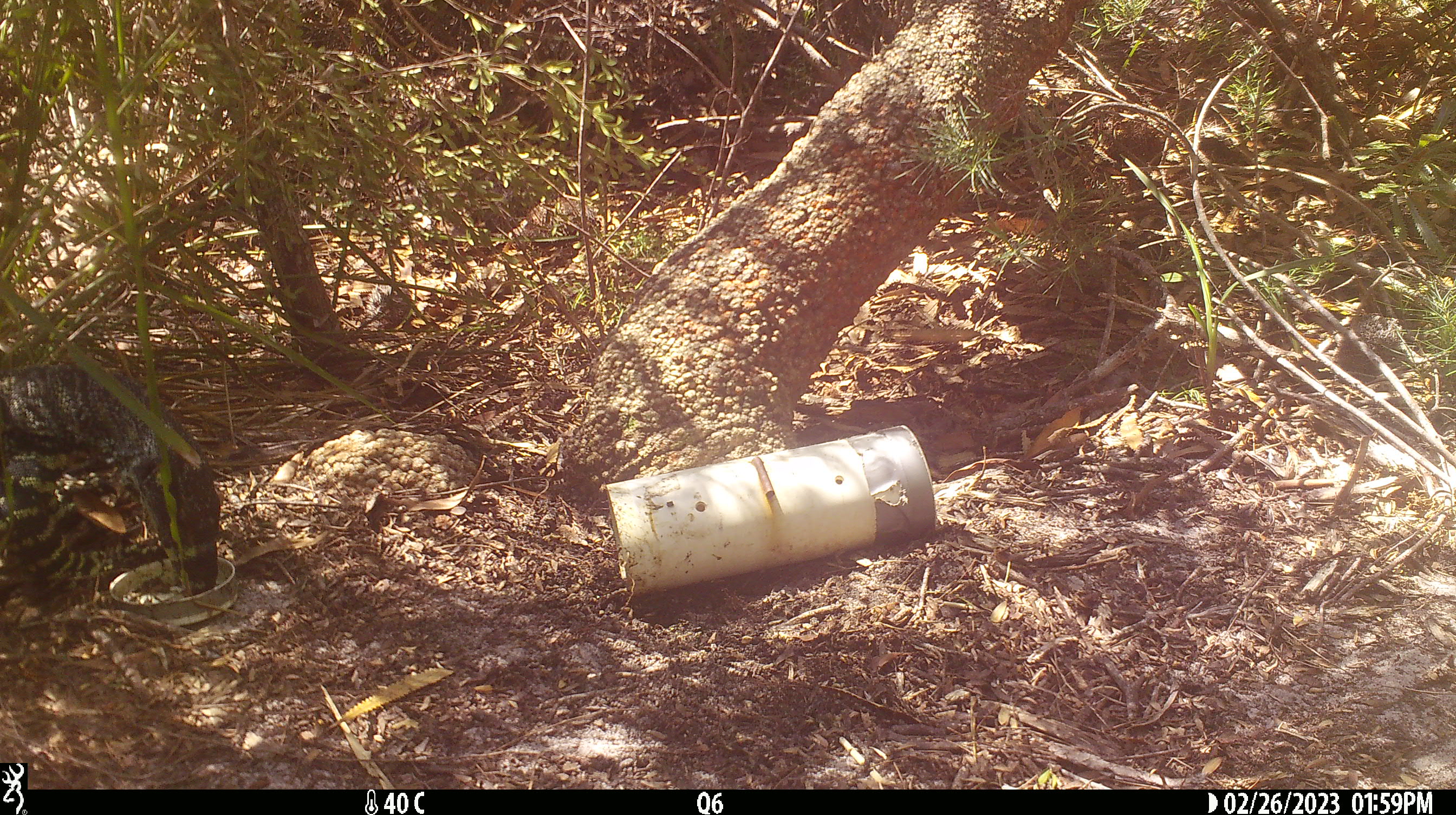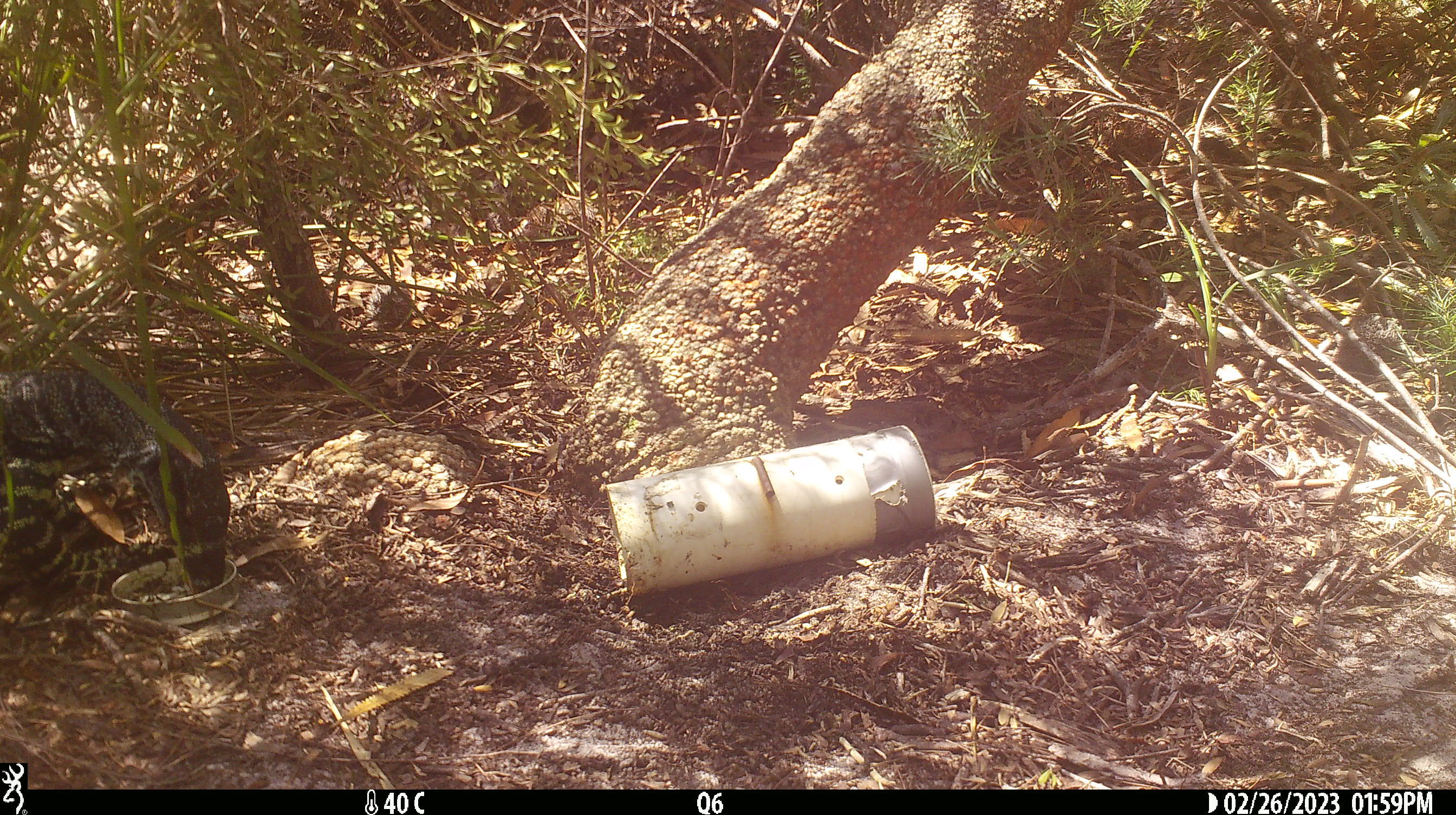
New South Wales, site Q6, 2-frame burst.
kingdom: Animalia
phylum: Chordata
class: Reptilia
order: Squamata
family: Varanidae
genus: Varanus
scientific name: Varanus varius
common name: lace monitor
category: goanna